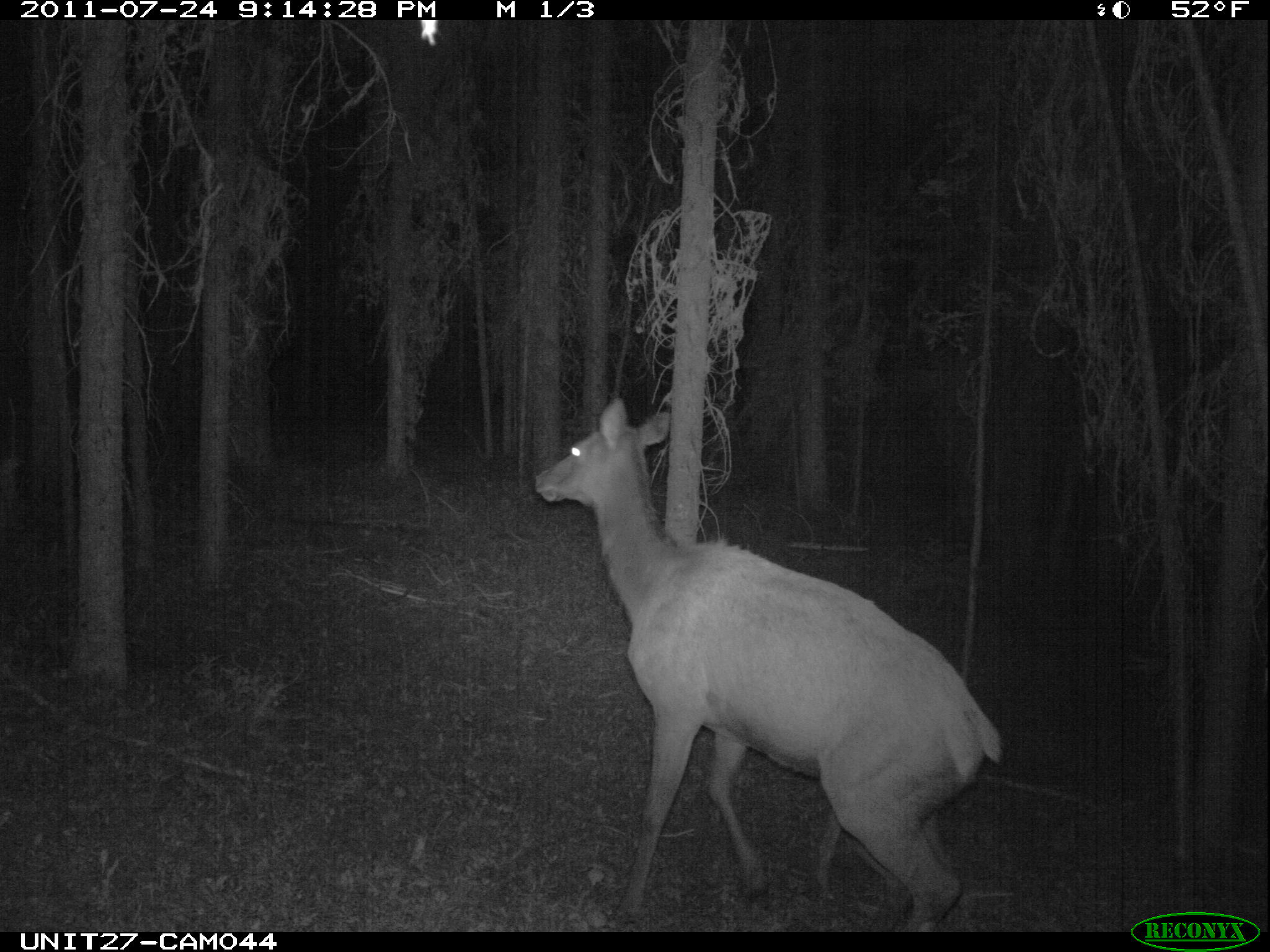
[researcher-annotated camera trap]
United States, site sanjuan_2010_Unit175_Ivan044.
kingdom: Animalia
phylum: Chordata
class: Mammalia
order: Artiodactyla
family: Cervidae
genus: Cervus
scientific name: Cervus elaphus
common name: red deer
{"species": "Cervus elaphus (red deer)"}